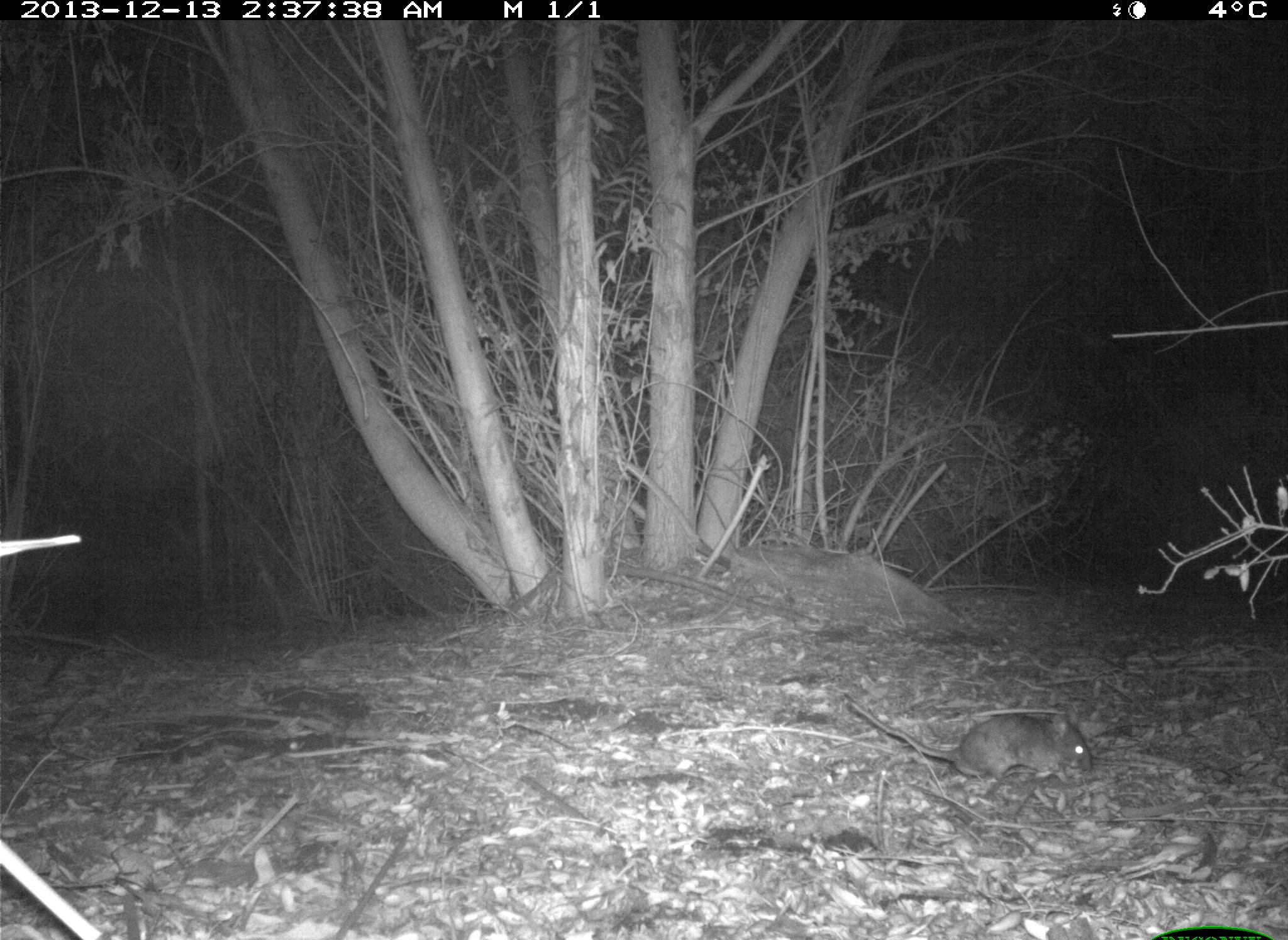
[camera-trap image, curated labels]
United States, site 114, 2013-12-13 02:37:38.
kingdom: Animalia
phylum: Chordata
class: Mammalia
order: Rodentia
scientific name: Rodentia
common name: rodent